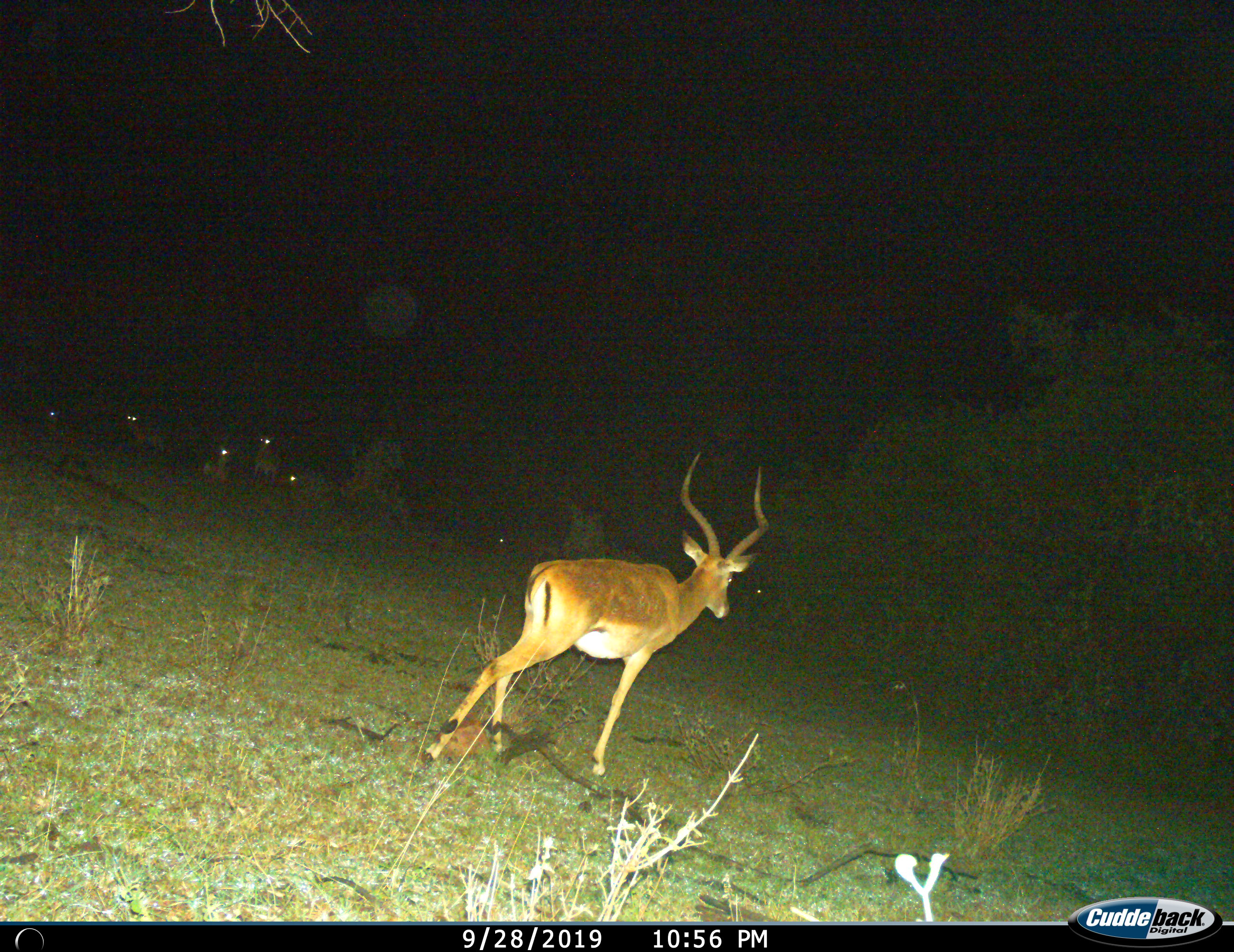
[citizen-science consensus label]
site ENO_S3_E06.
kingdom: Animalia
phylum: Chordata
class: Mammalia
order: Artiodactyla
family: Bovidae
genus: Aepyceros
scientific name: Aepyceros melampus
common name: impala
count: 1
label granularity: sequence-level